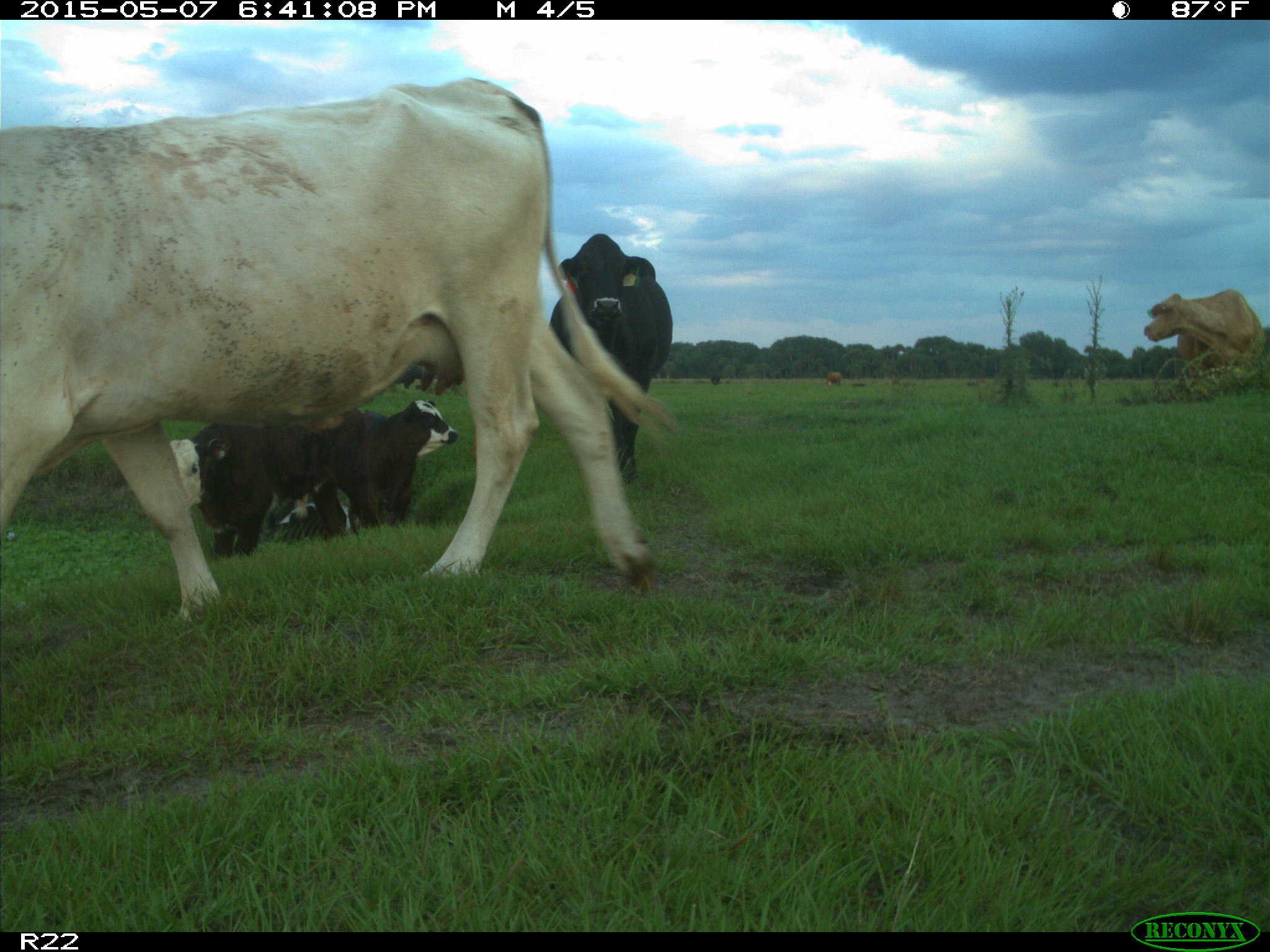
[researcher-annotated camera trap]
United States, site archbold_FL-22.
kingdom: Animalia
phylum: Chordata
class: Mammalia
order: Artiodactyla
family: Bovidae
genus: Bos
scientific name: Bos taurus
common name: domestic cow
Bos taurus (domestic cow).